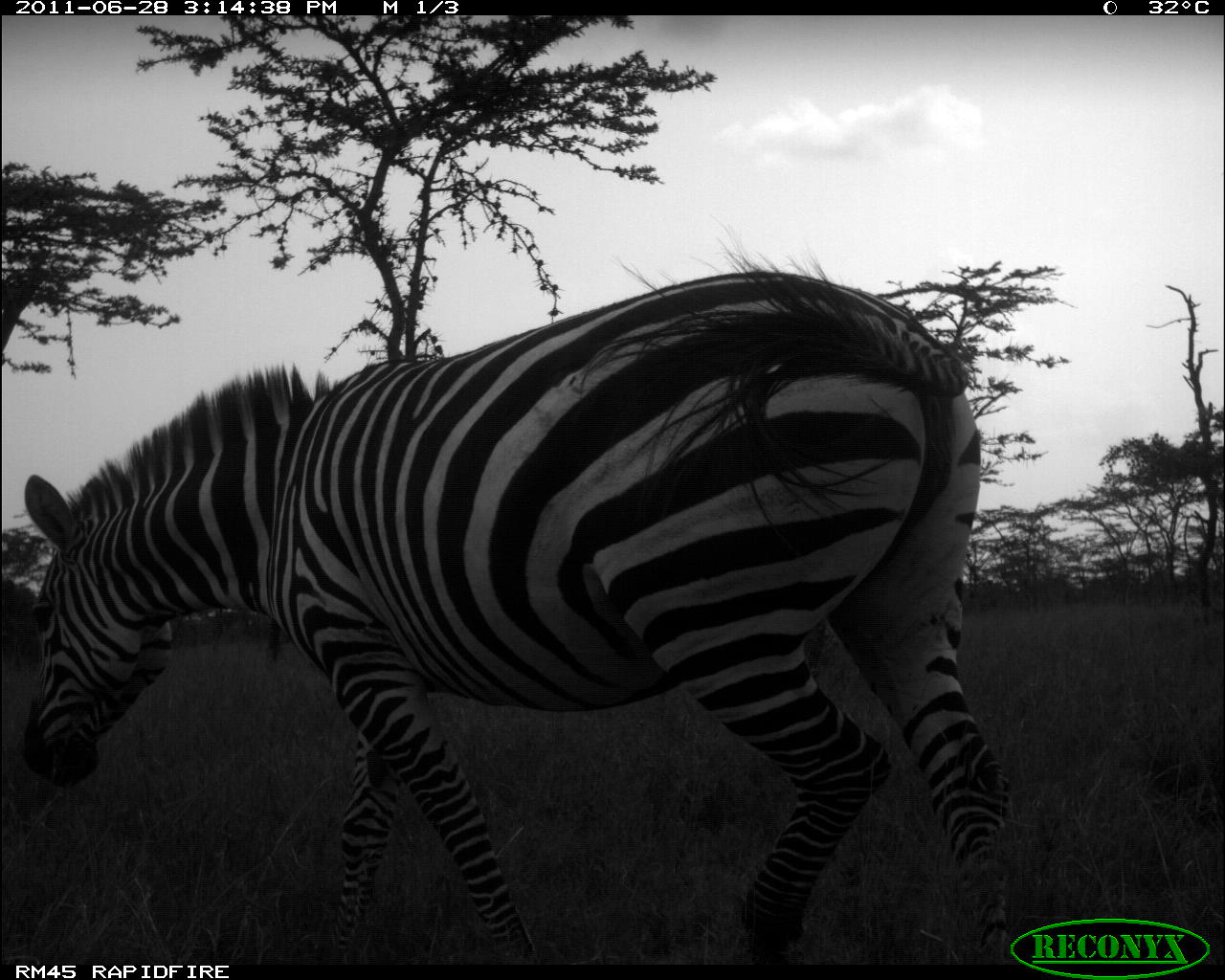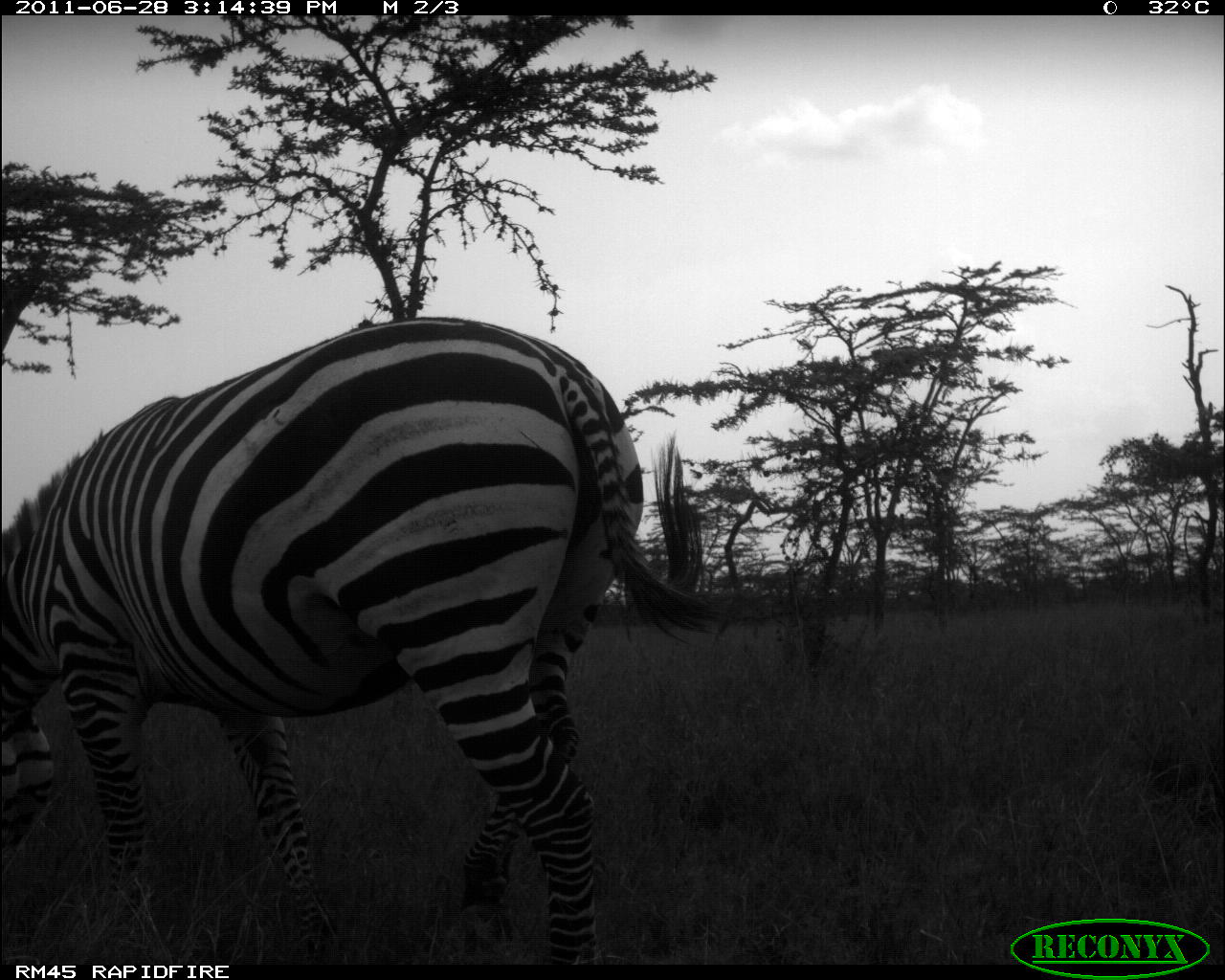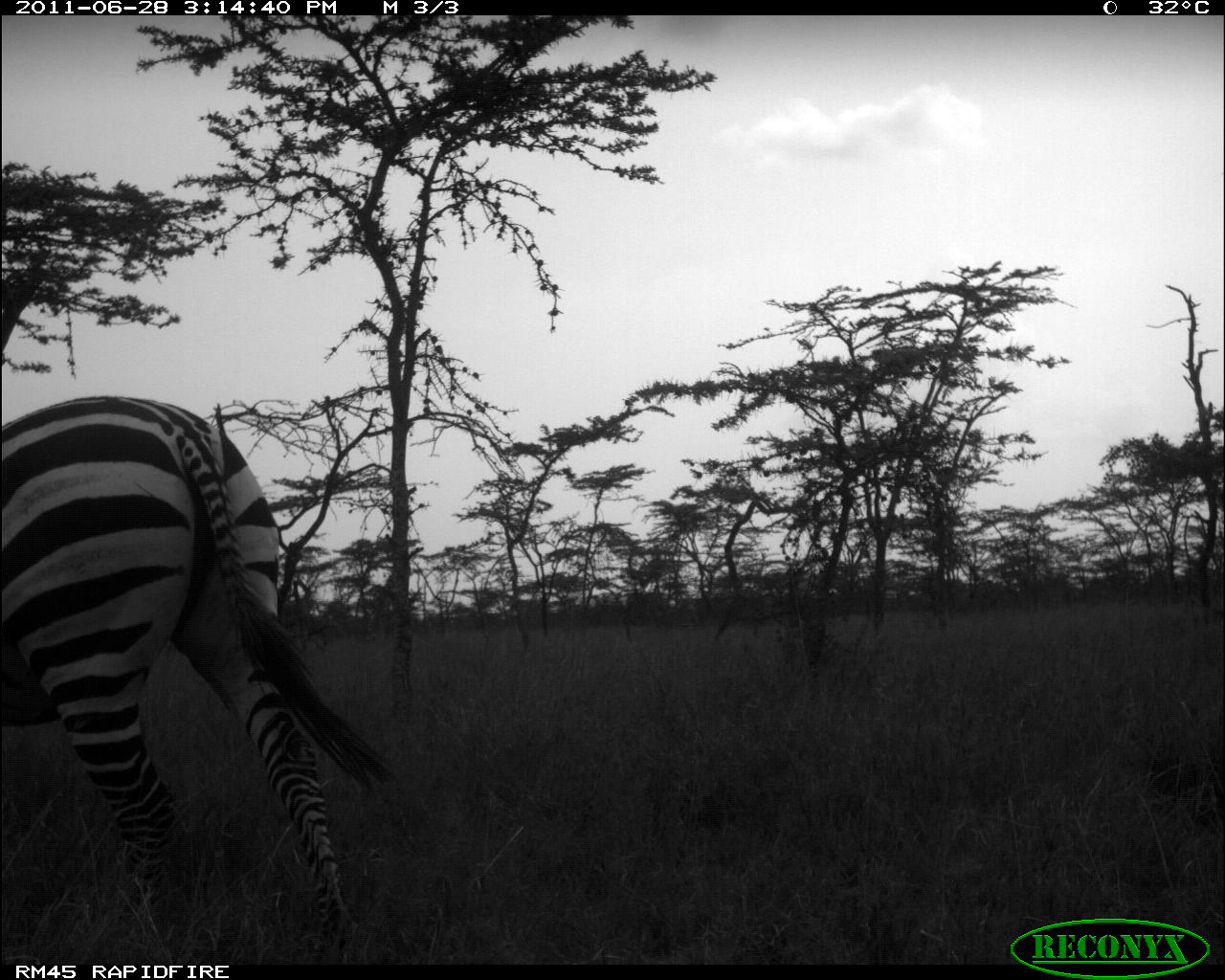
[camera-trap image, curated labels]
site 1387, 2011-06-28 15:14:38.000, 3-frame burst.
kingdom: Animalia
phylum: Chordata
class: Mammalia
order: Perissodactyla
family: Equidae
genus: Equus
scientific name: Equus quagga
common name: plains zebra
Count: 1.